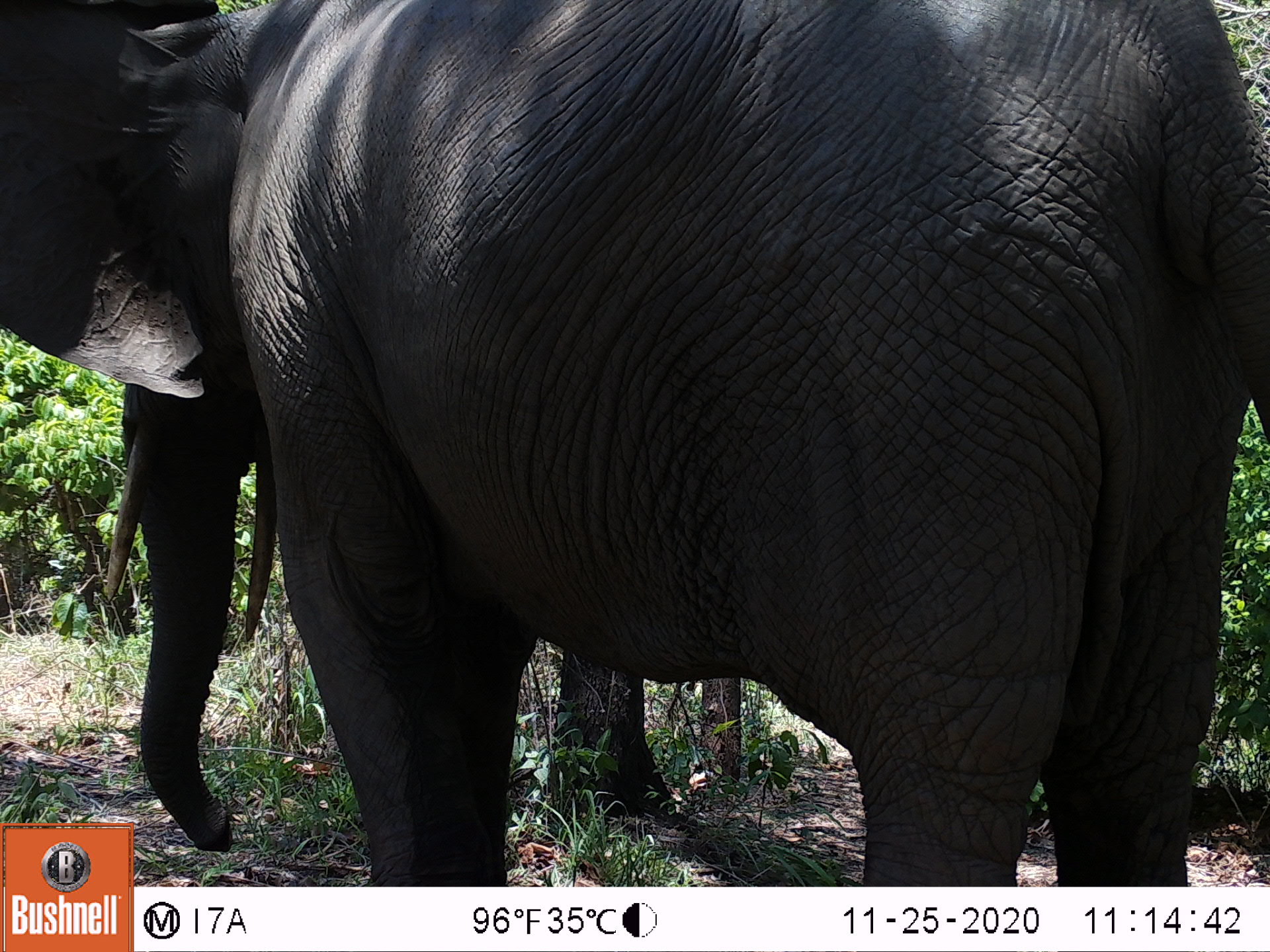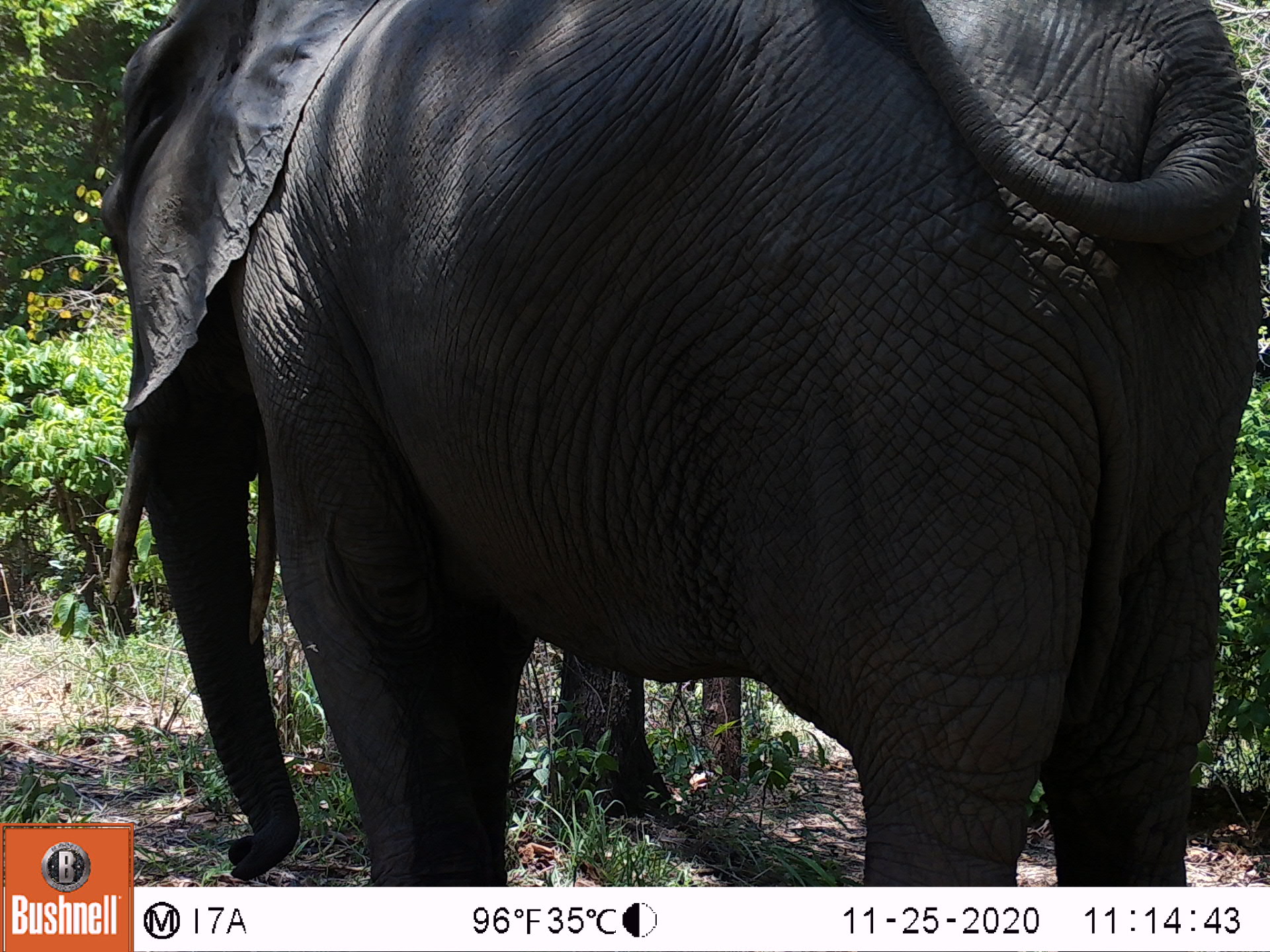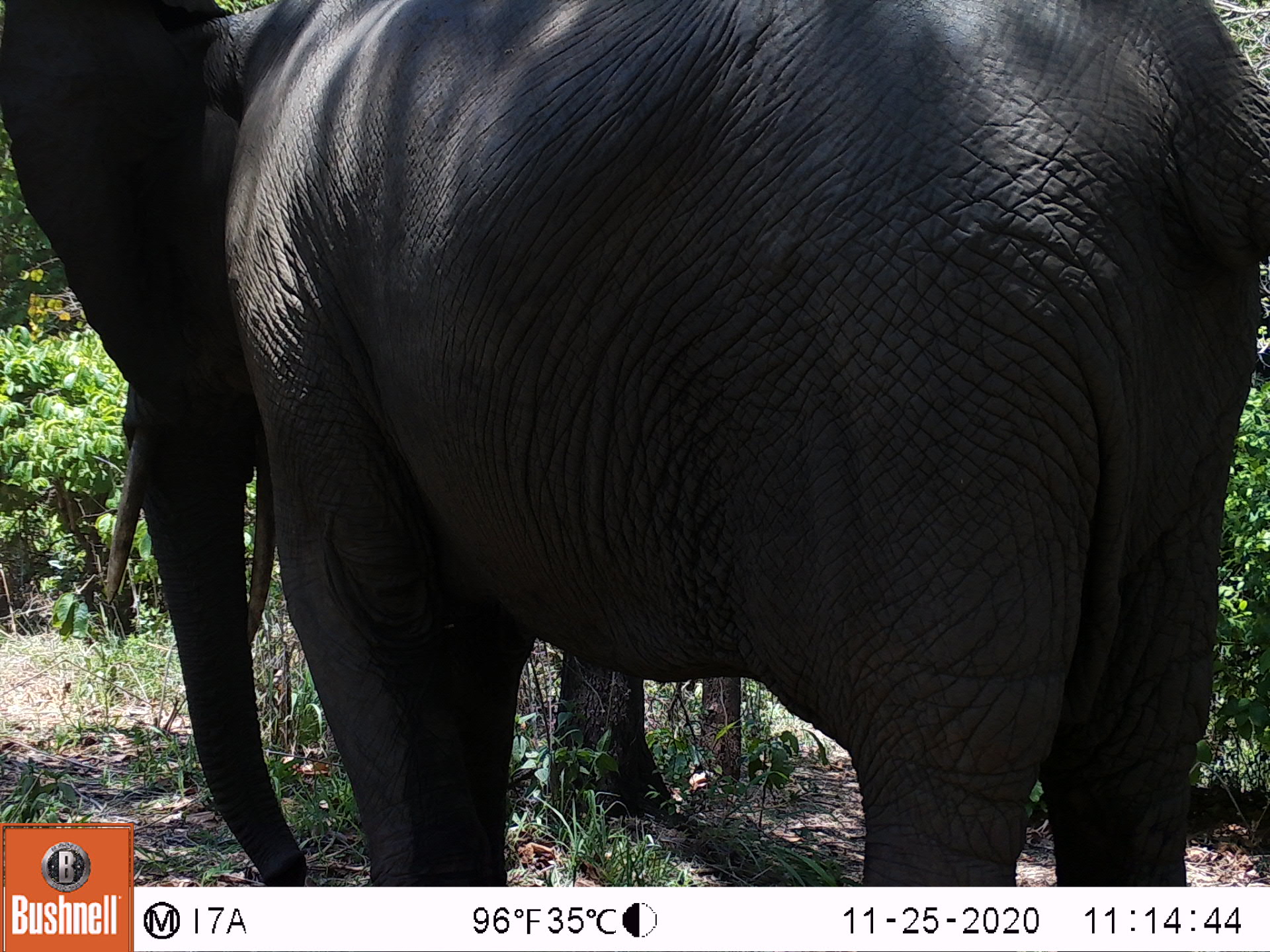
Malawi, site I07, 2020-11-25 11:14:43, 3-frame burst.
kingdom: Animalia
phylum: Chordata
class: Mammalia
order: Proboscidea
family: Elephantidae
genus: Loxodonta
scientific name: Loxodonta africana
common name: african savanna elephant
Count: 1.